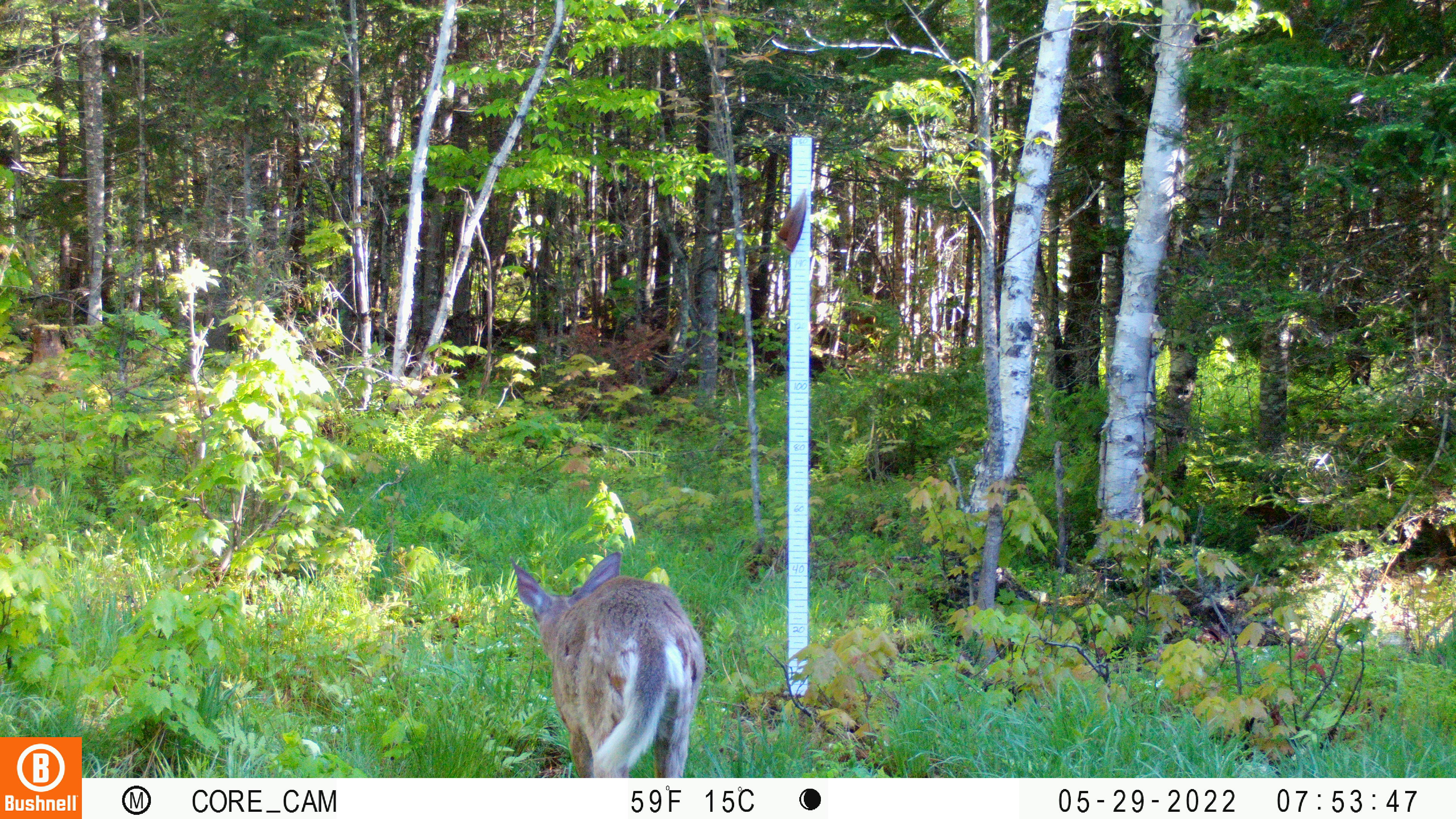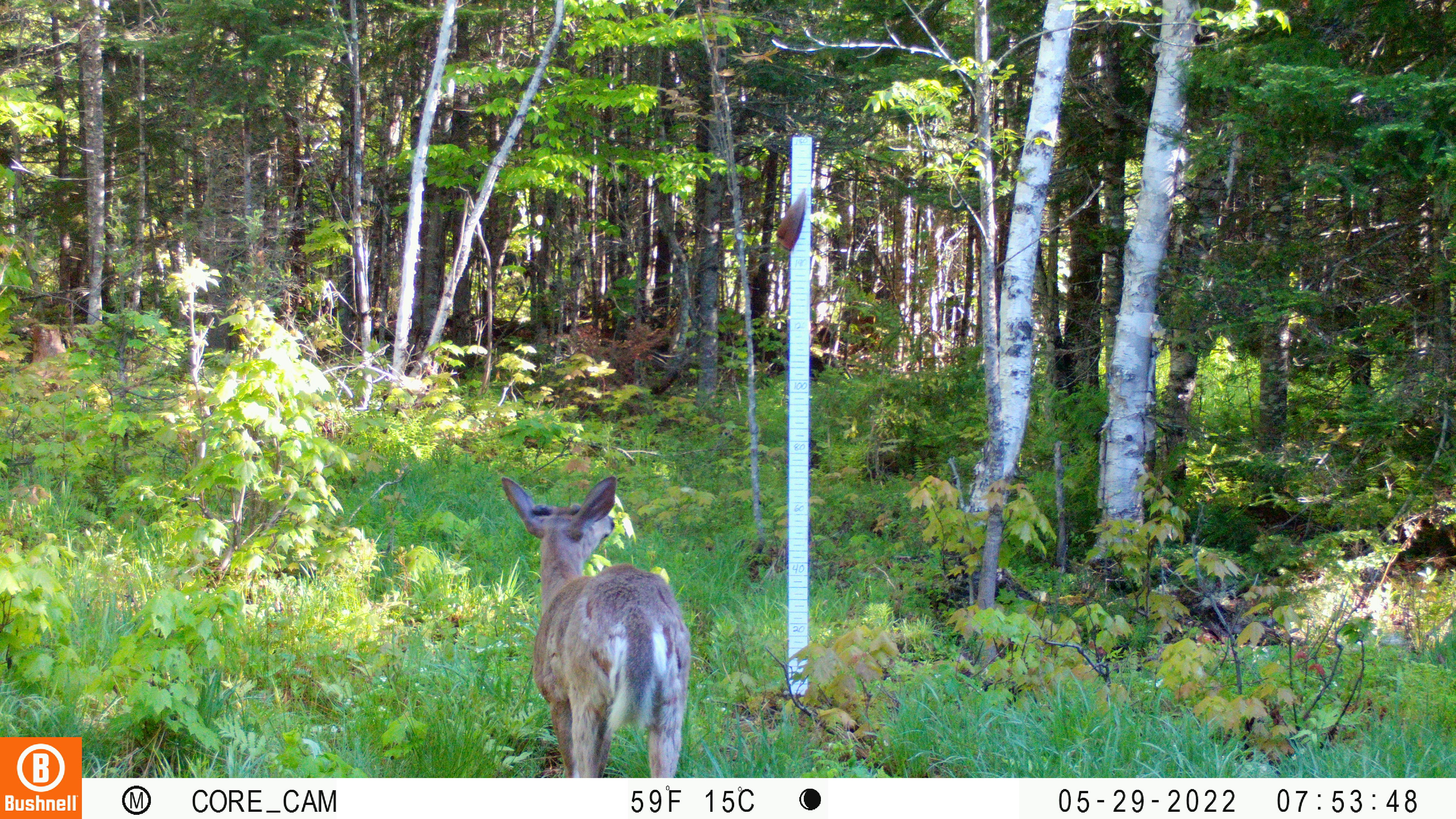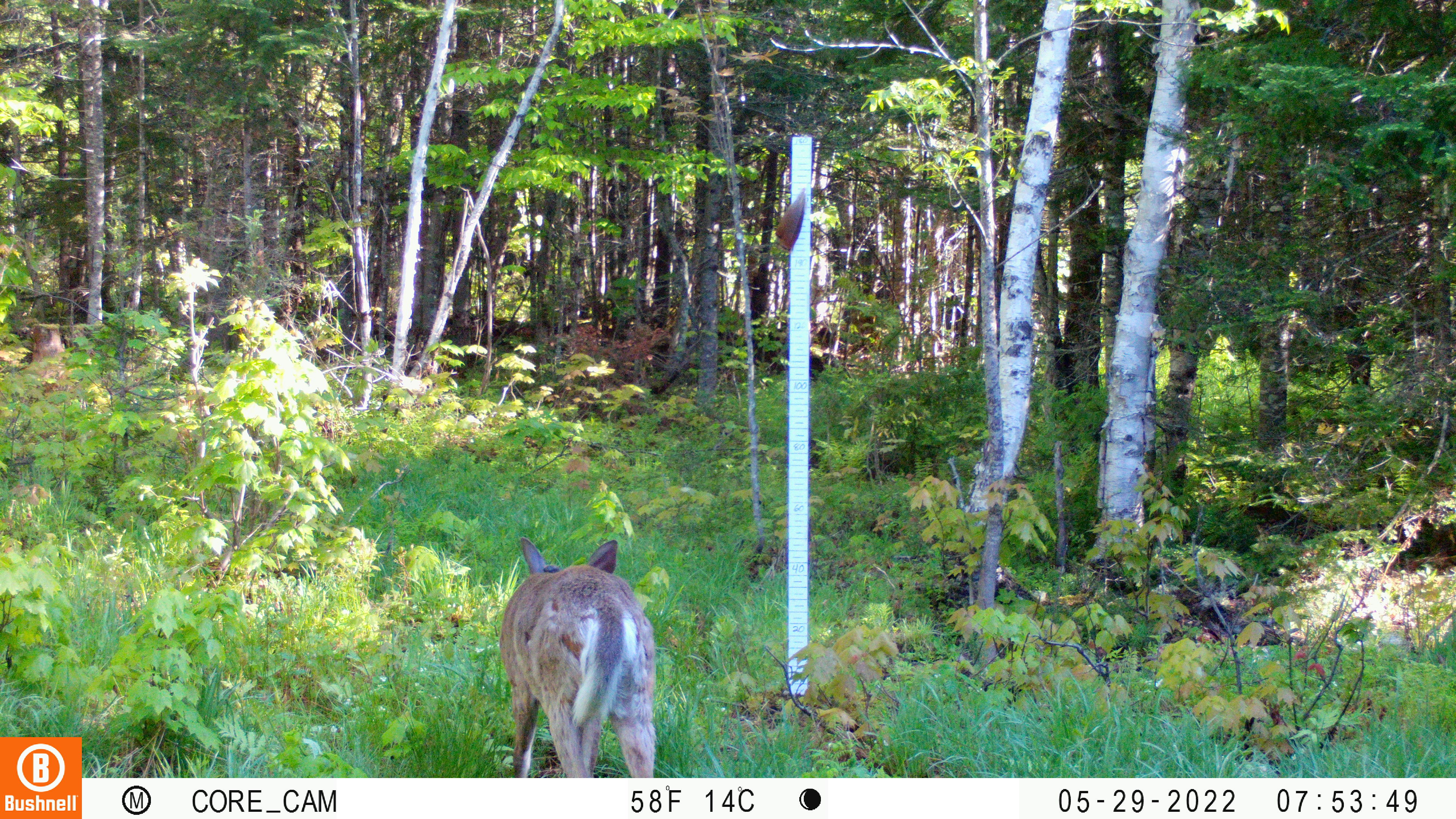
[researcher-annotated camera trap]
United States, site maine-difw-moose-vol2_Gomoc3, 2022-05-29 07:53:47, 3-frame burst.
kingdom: Animalia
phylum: Chordata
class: Mammalia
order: Artiodactyla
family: Cervidae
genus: Odocoileus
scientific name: Odocoileus virginianus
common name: white-tailed deer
White-tailed deer (Odocoileus virginianus).